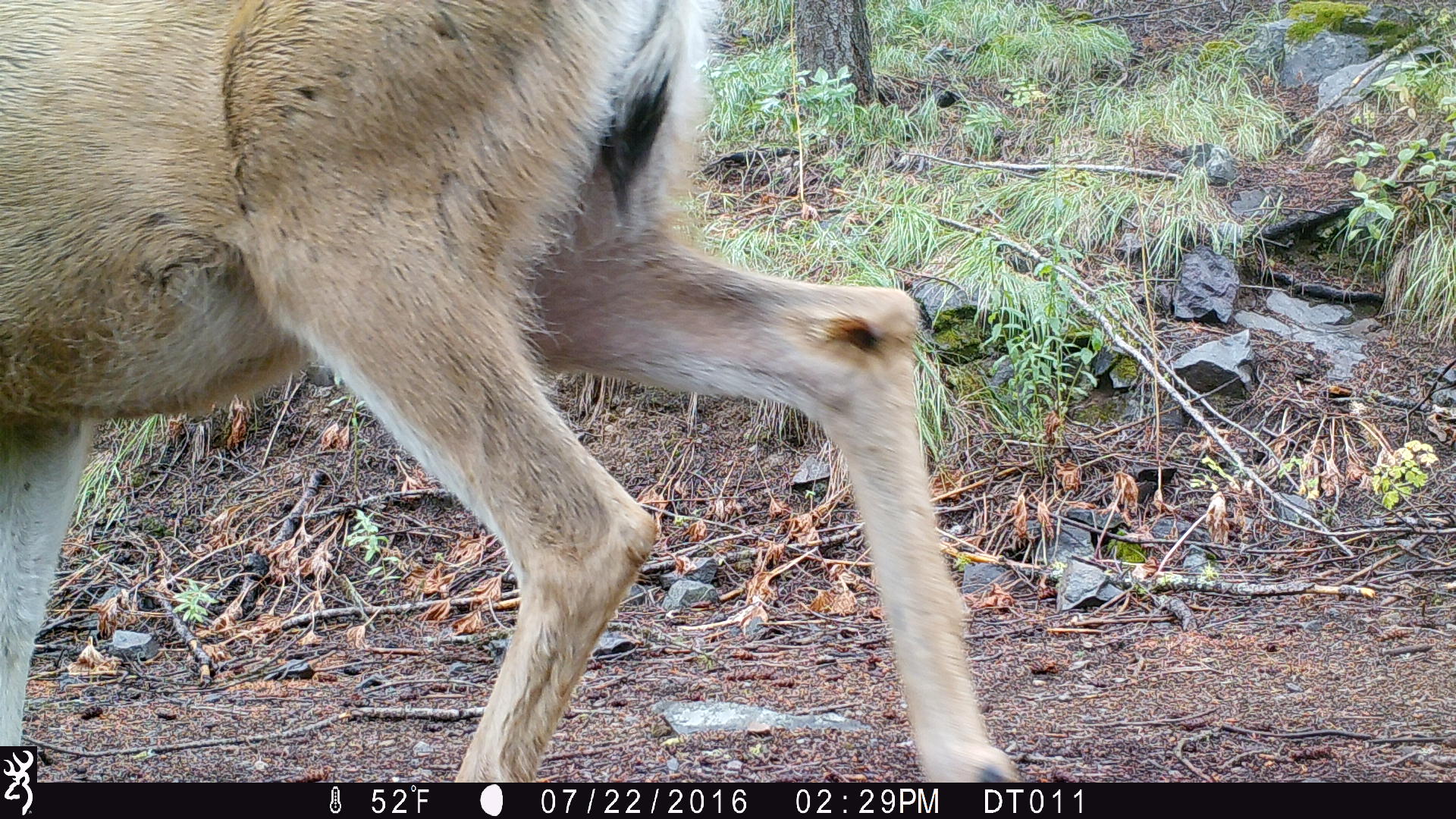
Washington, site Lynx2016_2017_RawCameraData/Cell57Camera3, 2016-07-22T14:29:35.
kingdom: Animalia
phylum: Chordata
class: Mammalia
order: Artiodactyla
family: Cervidae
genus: Odocoileus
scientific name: Odocoileus hemionus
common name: mule deer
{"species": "Odocoileus hemionus (mule deer)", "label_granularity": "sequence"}